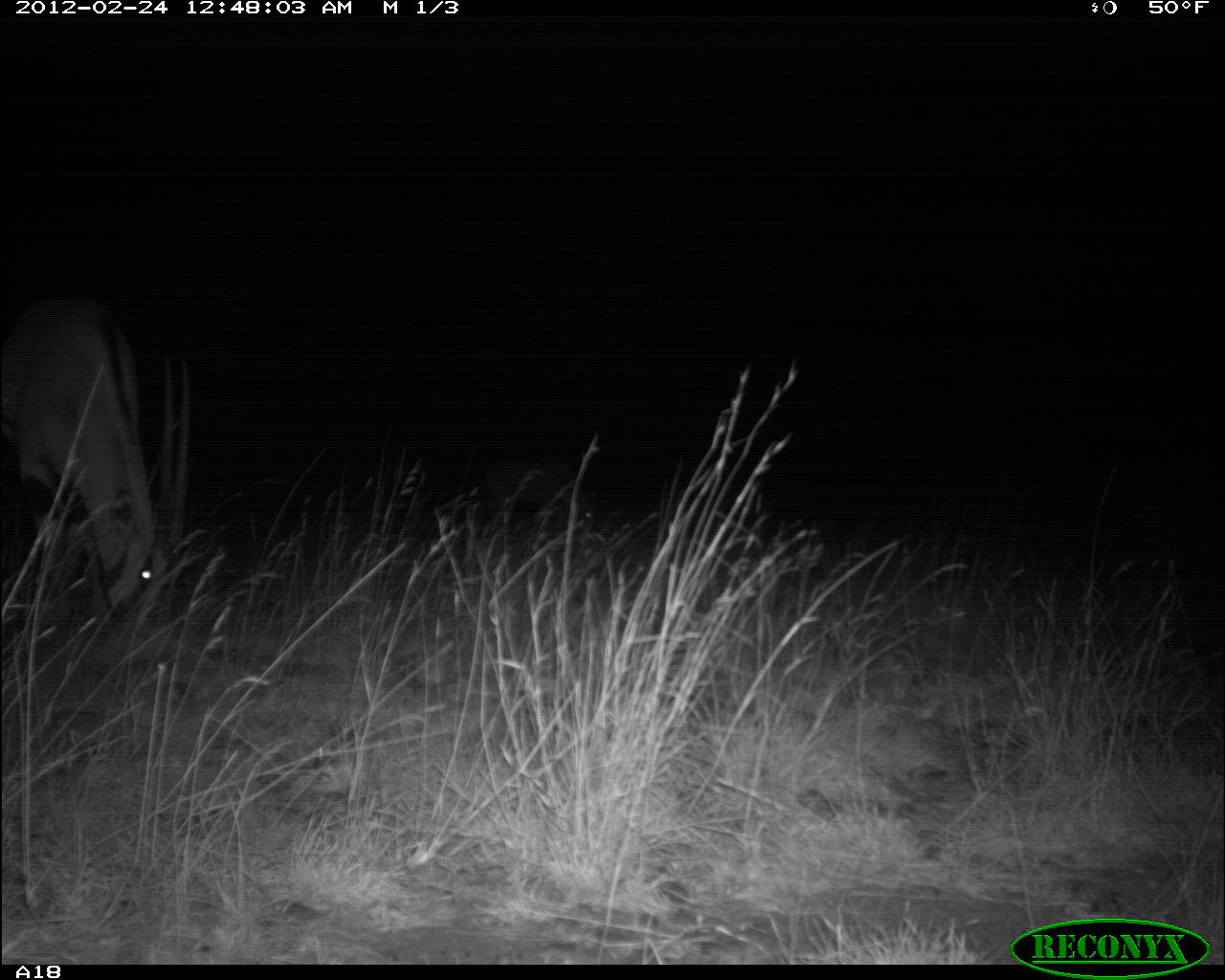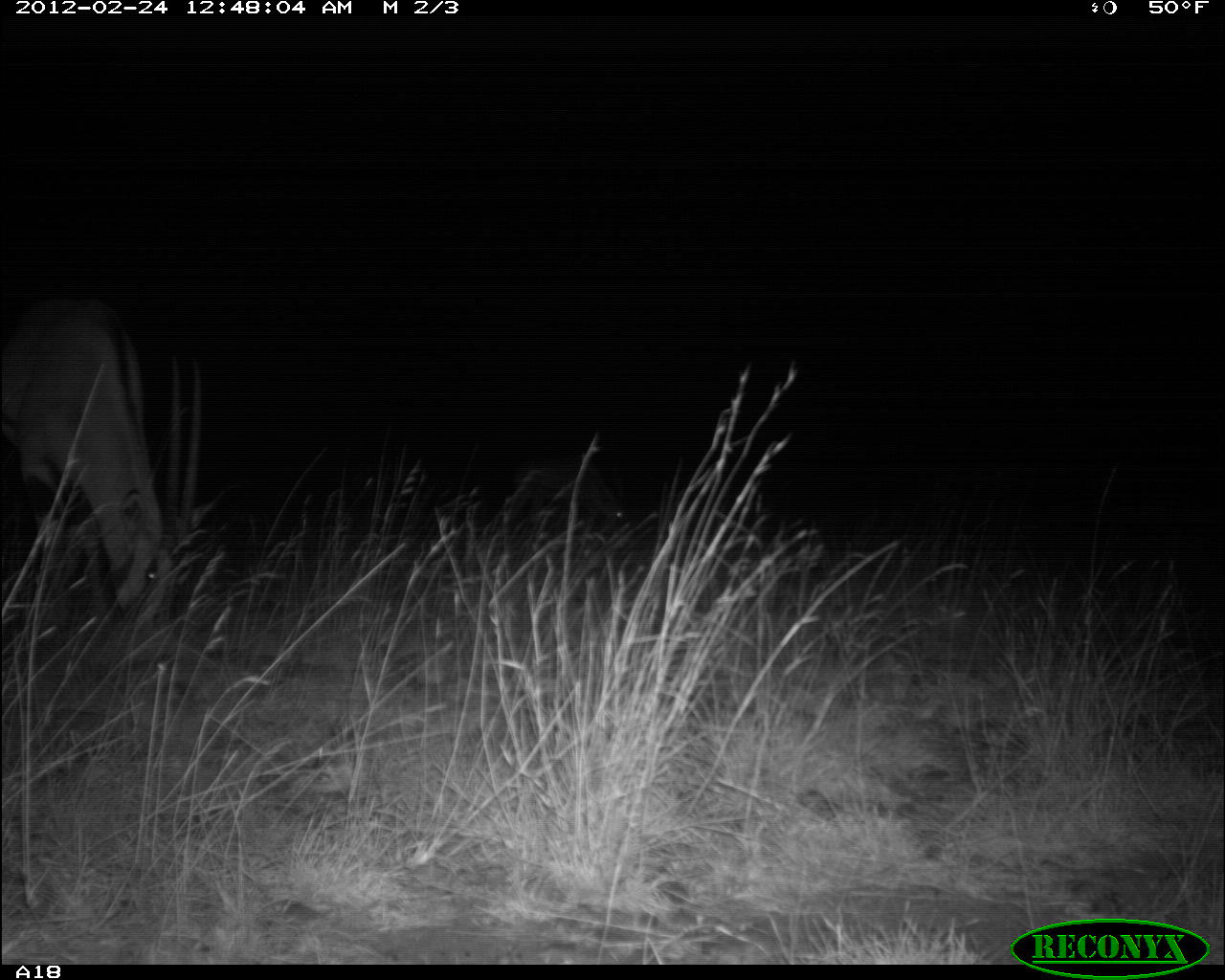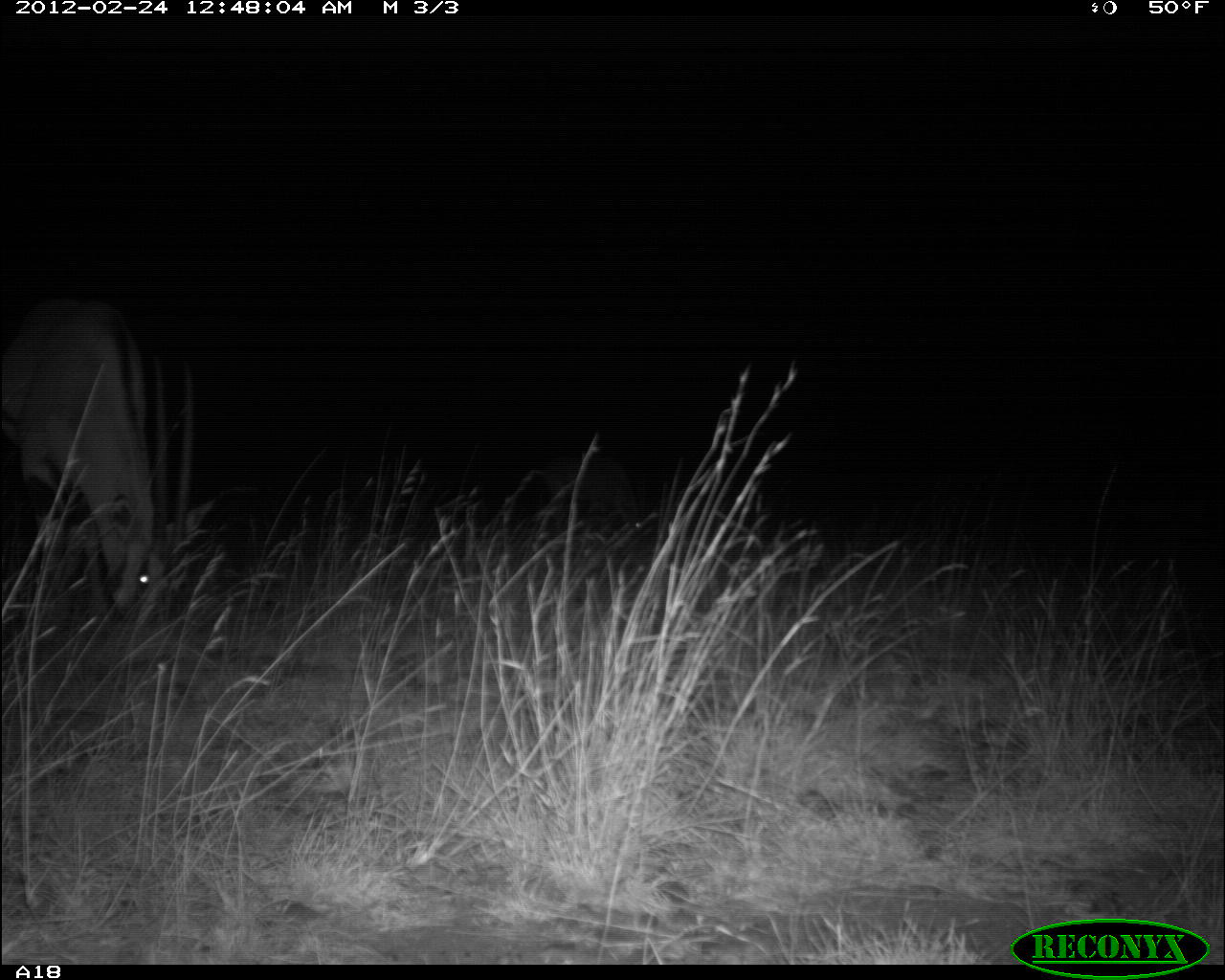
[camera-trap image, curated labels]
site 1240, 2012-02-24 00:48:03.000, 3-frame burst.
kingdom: Animalia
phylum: Chordata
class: Mammalia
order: Artiodactyla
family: Bovidae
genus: Oryx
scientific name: Oryx beisa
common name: east african oryx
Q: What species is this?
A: Oryx beisa (east african oryx).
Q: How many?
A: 2.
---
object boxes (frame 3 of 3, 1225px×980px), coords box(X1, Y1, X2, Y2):
oryx beisa: box(0, 293, 214, 617); box(546, 453, 647, 535)